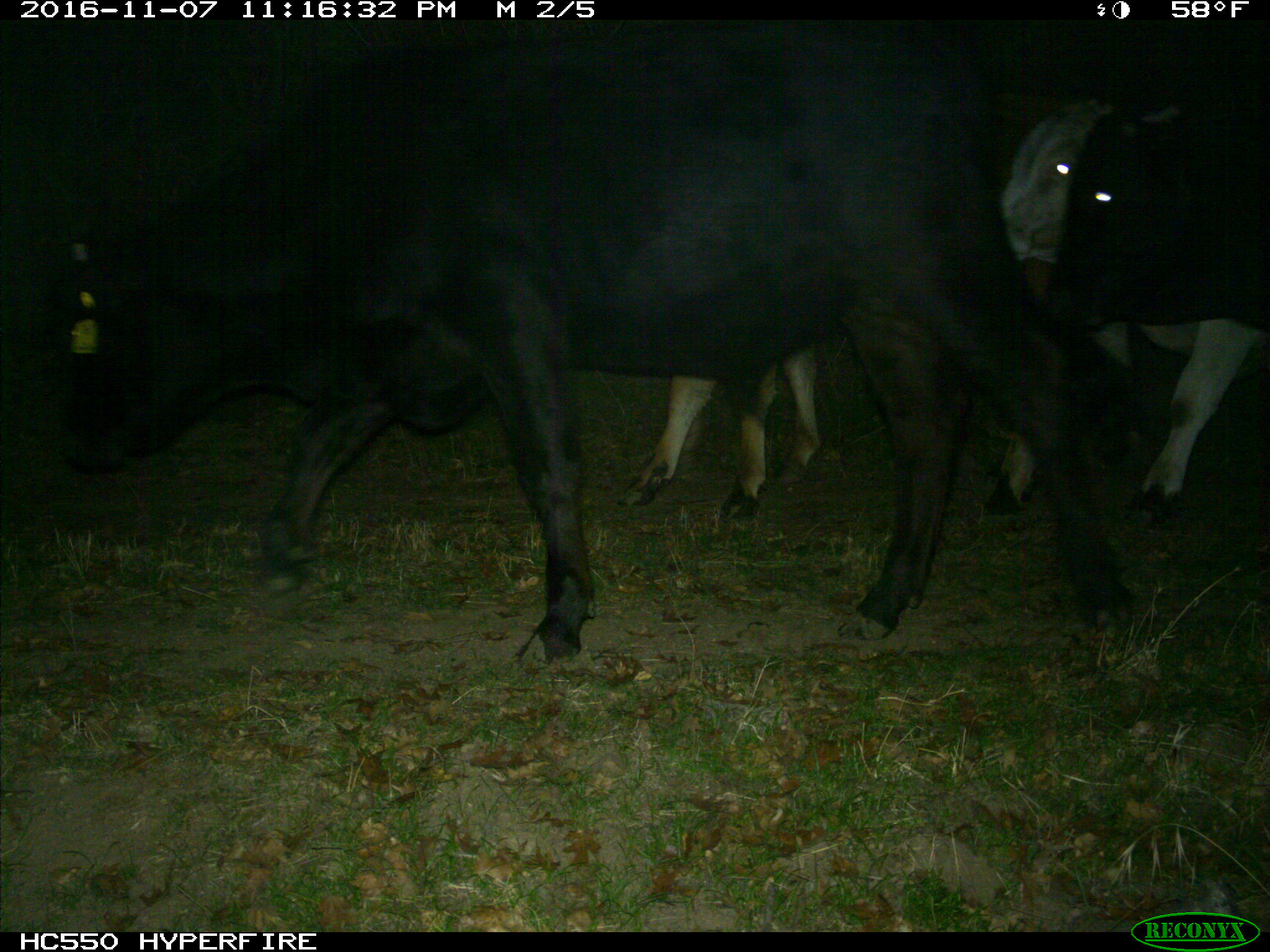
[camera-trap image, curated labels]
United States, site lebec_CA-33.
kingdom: Animalia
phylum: Chordata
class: Mammalia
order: Artiodactyla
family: Bovidae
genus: Bos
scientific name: Bos taurus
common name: domestic cow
Bos taurus (domestic cow).